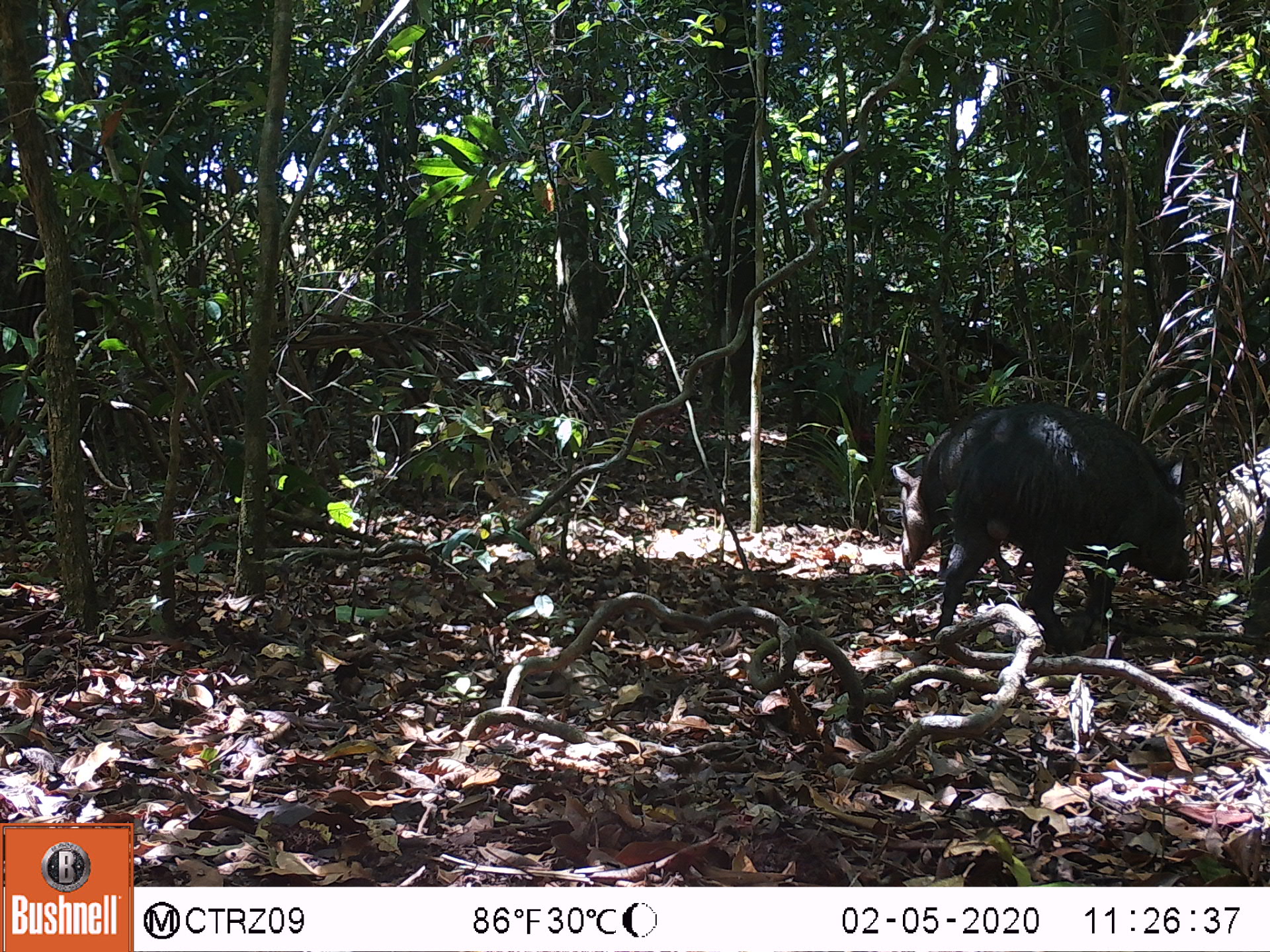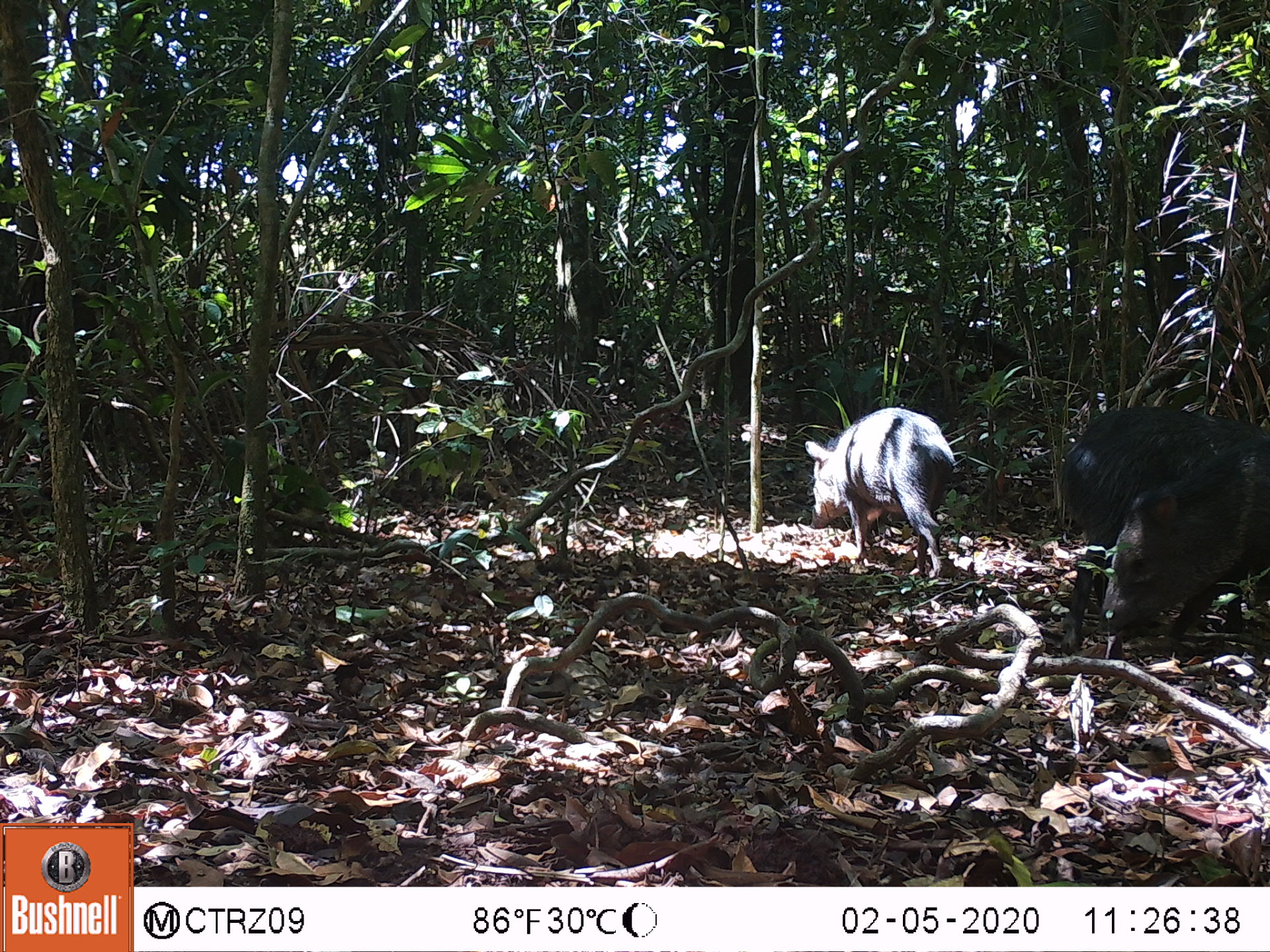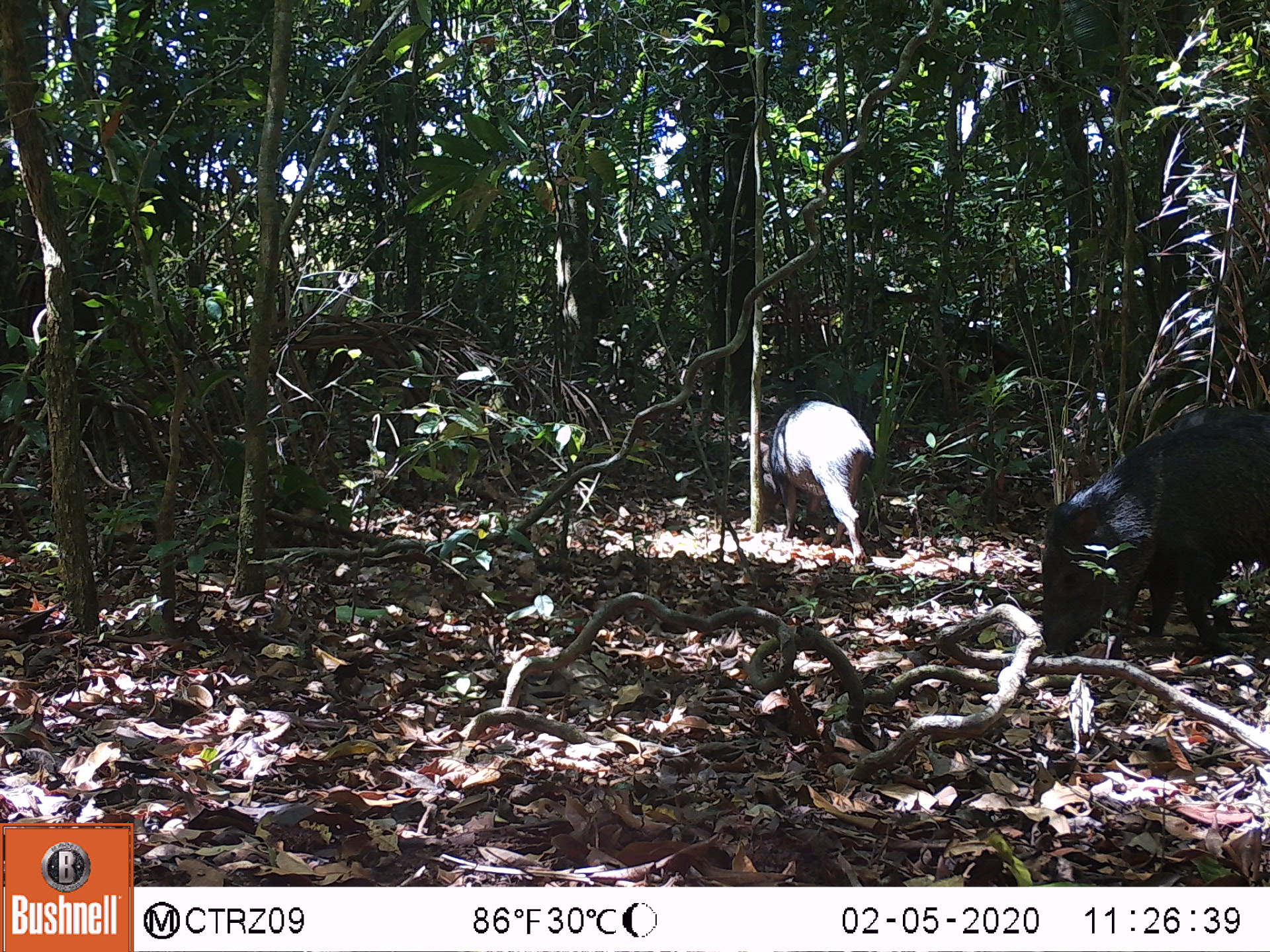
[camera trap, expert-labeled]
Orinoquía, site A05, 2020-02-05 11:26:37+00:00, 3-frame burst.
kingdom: Animalia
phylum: Chordata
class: Mammalia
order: Artiodactyla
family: Tayassuidae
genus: Pecari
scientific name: Pecari tajacu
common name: collared peccary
Collared peccary (Pecari tajacu).